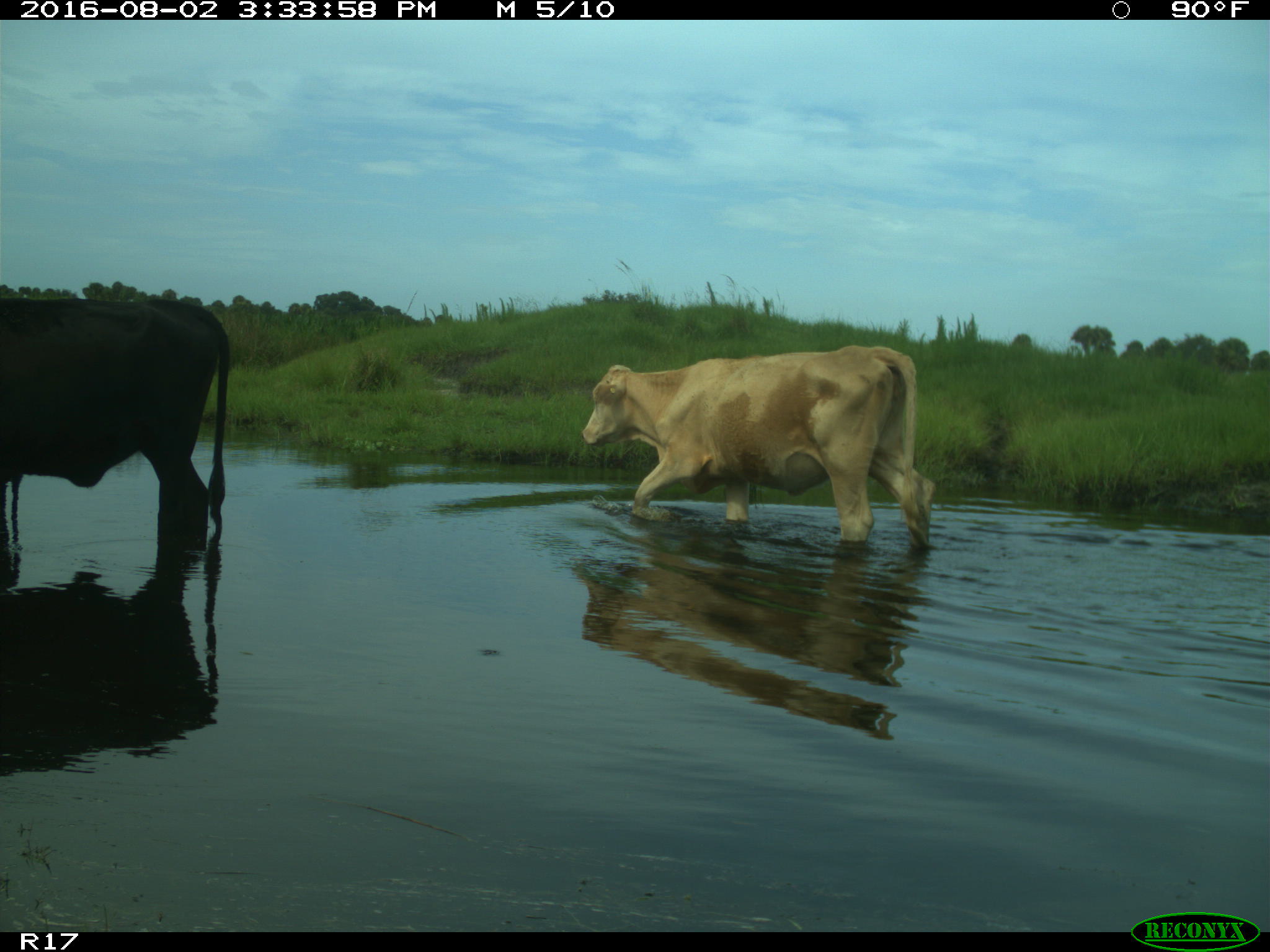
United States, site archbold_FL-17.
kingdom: Animalia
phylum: Chordata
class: Mammalia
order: Artiodactyla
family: Bovidae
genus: Bos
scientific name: Bos taurus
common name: domestic cow